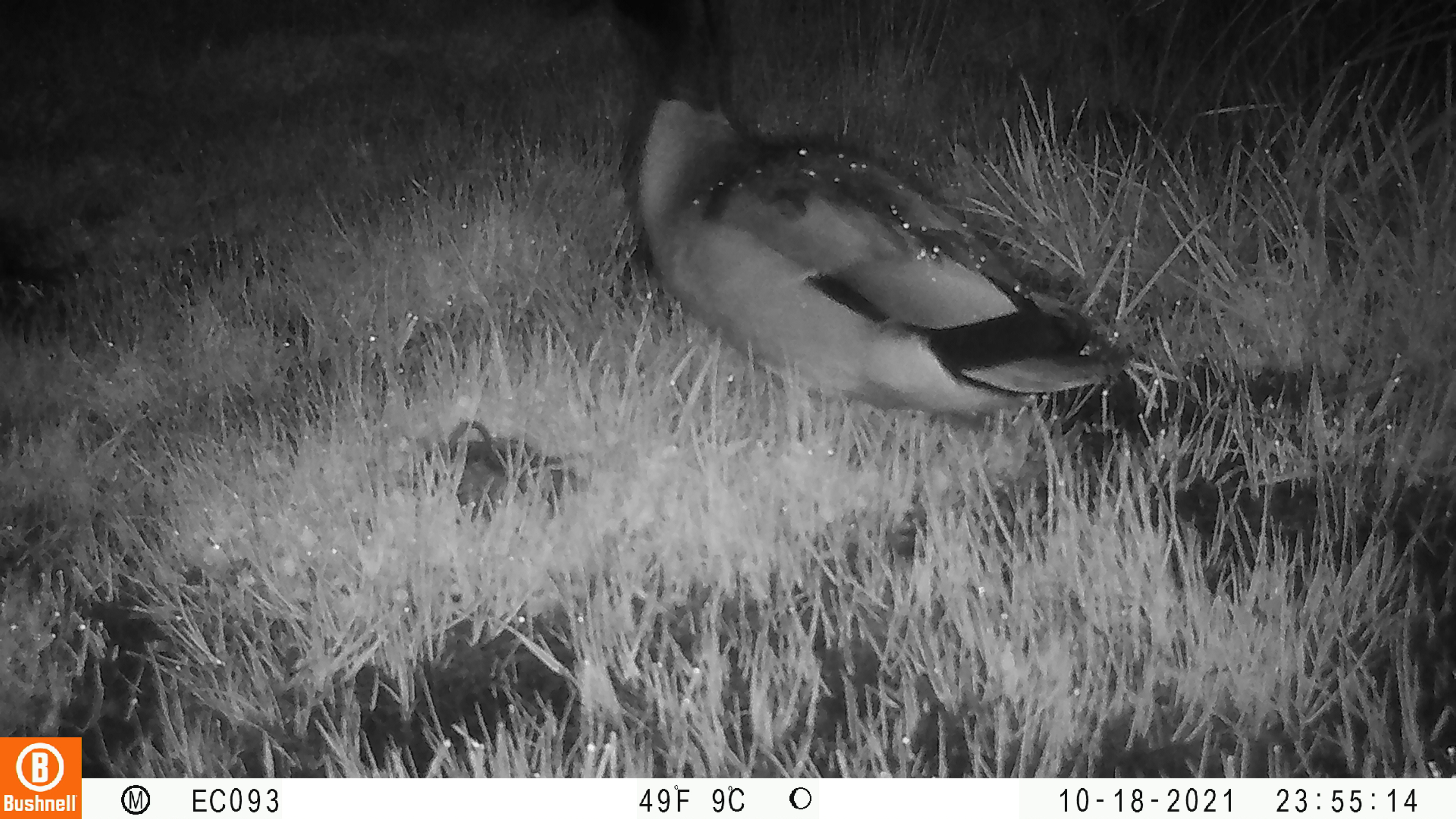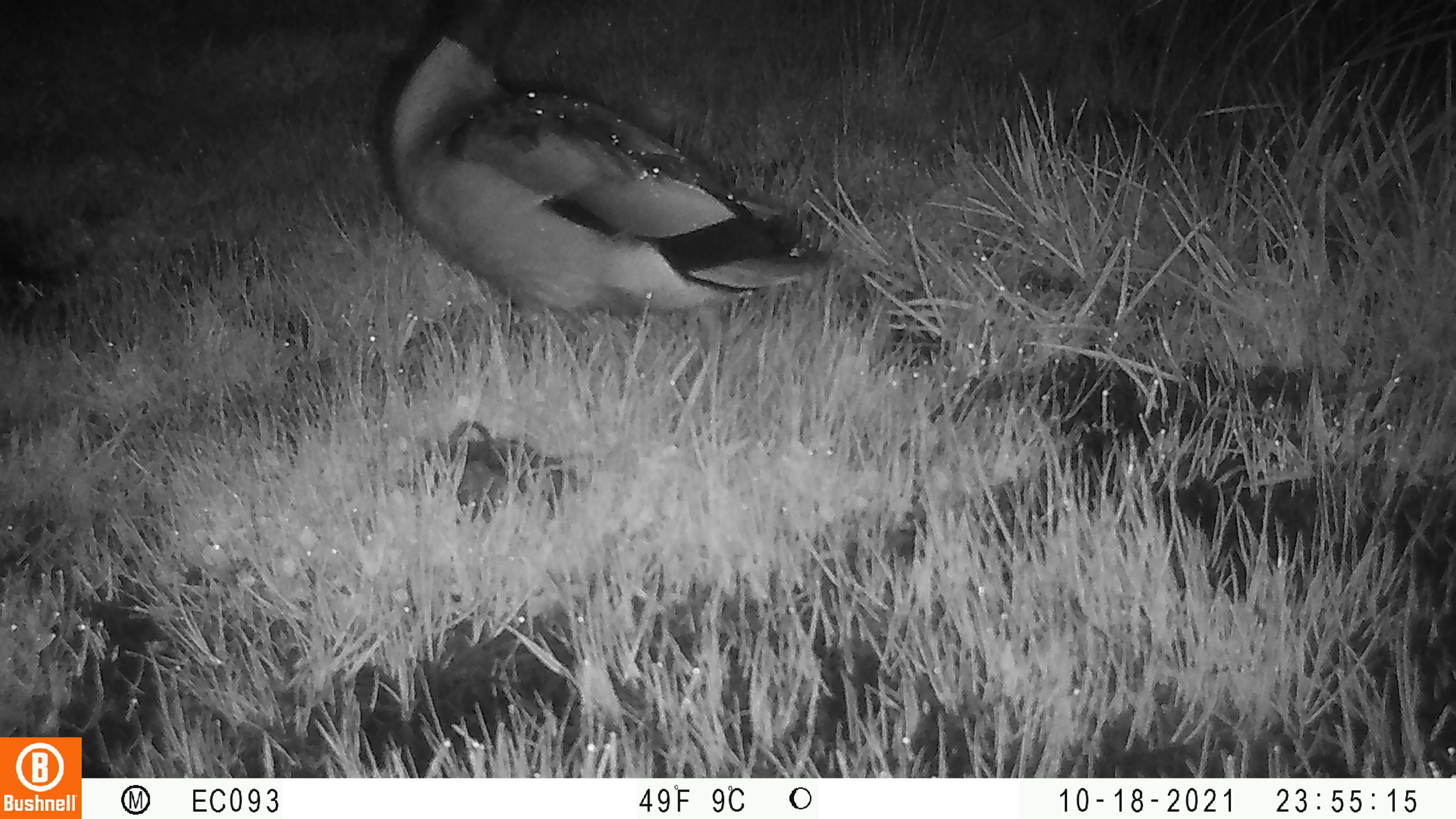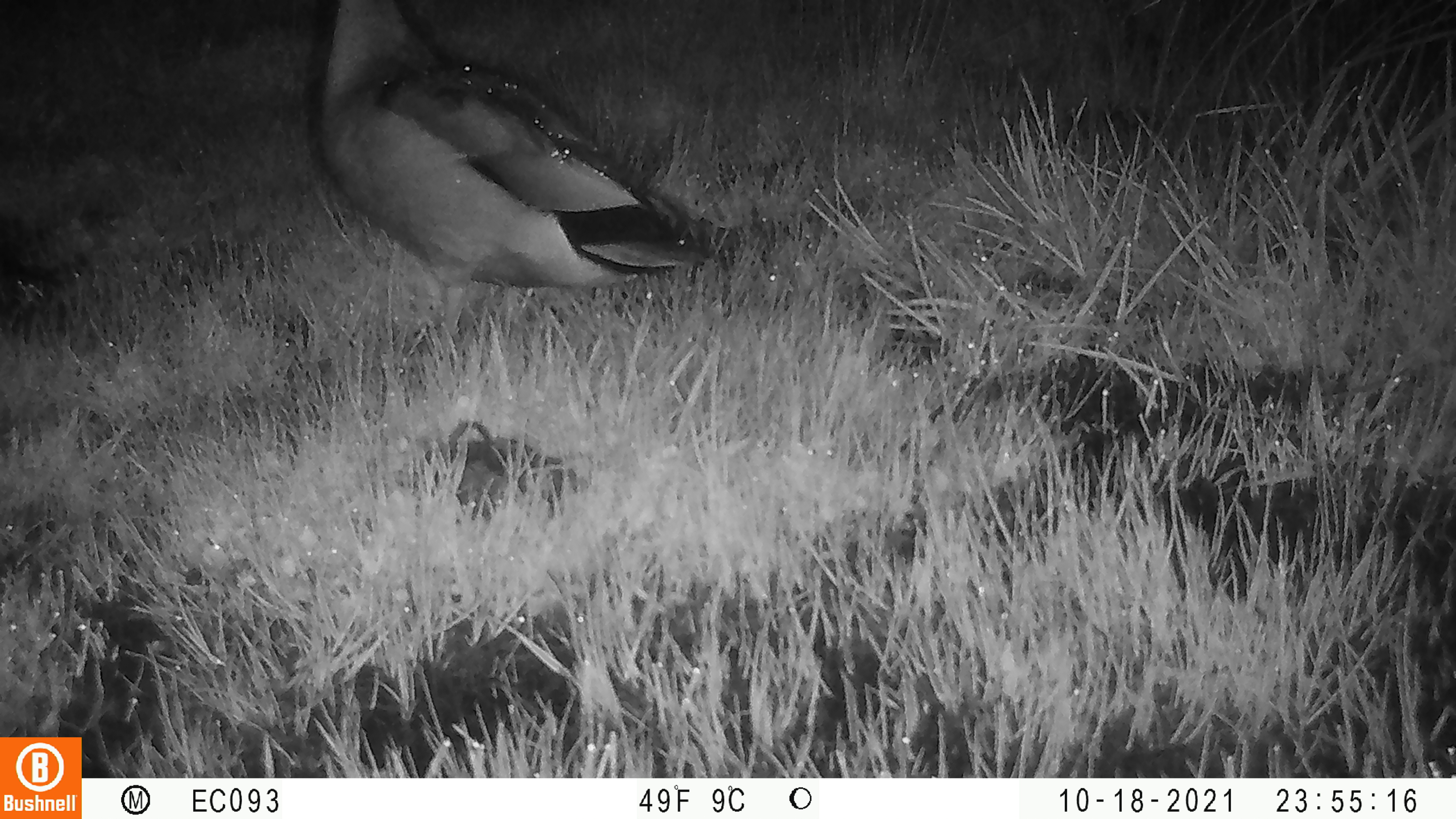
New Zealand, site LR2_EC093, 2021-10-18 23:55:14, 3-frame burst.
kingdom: Animalia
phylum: Chordata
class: Aves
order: Anseriformes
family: Anatidae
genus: Anas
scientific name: Anas platyrhynchos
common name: mallard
Mallard (Anas platyrhynchos).